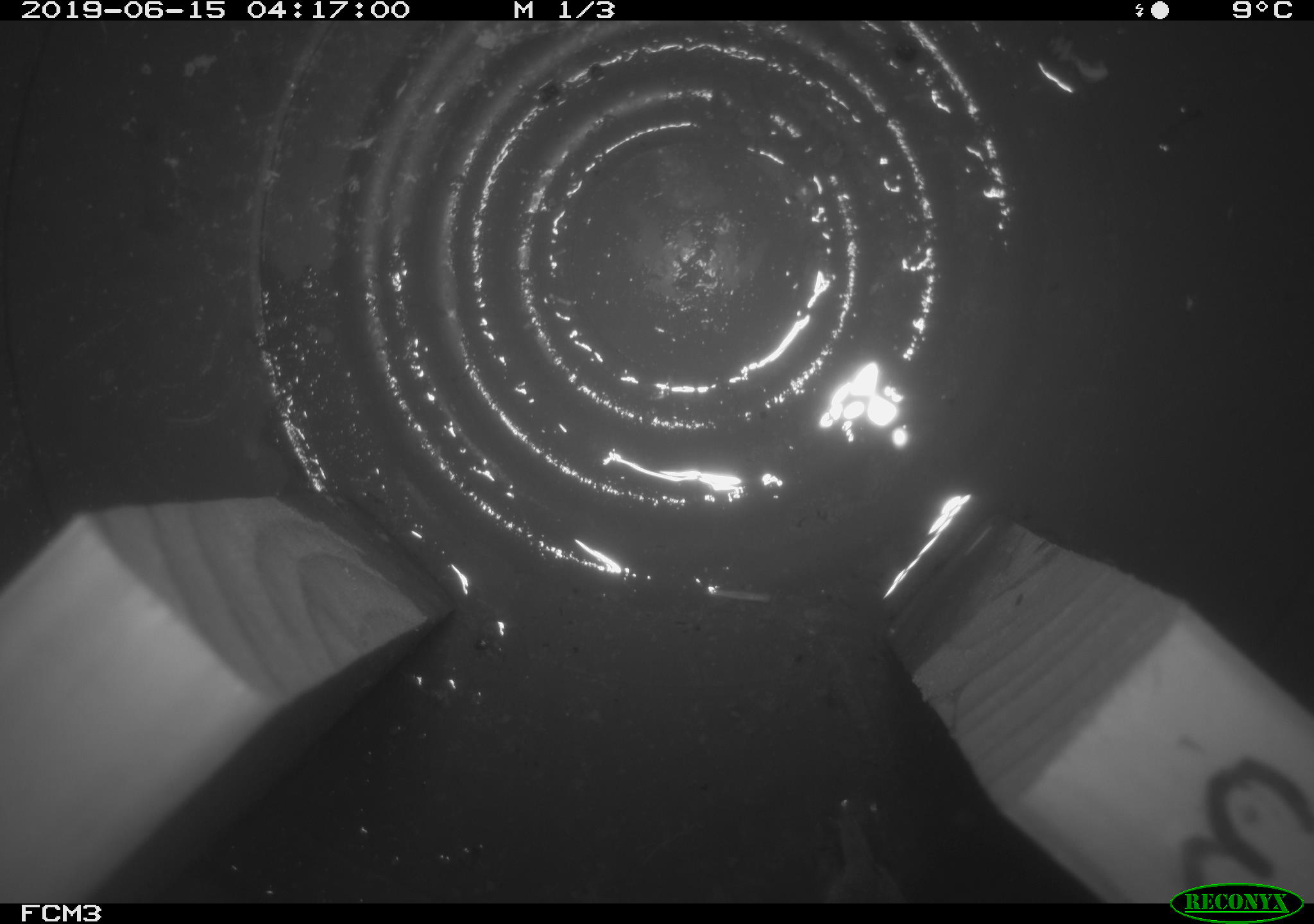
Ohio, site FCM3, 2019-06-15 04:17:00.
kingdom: Animalia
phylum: Chordata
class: Mammalia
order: Eulipotyphla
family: Soricidae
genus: Sorex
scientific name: Sorex cinereus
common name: masked shrew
Masked shrew (Sorex cinereus).